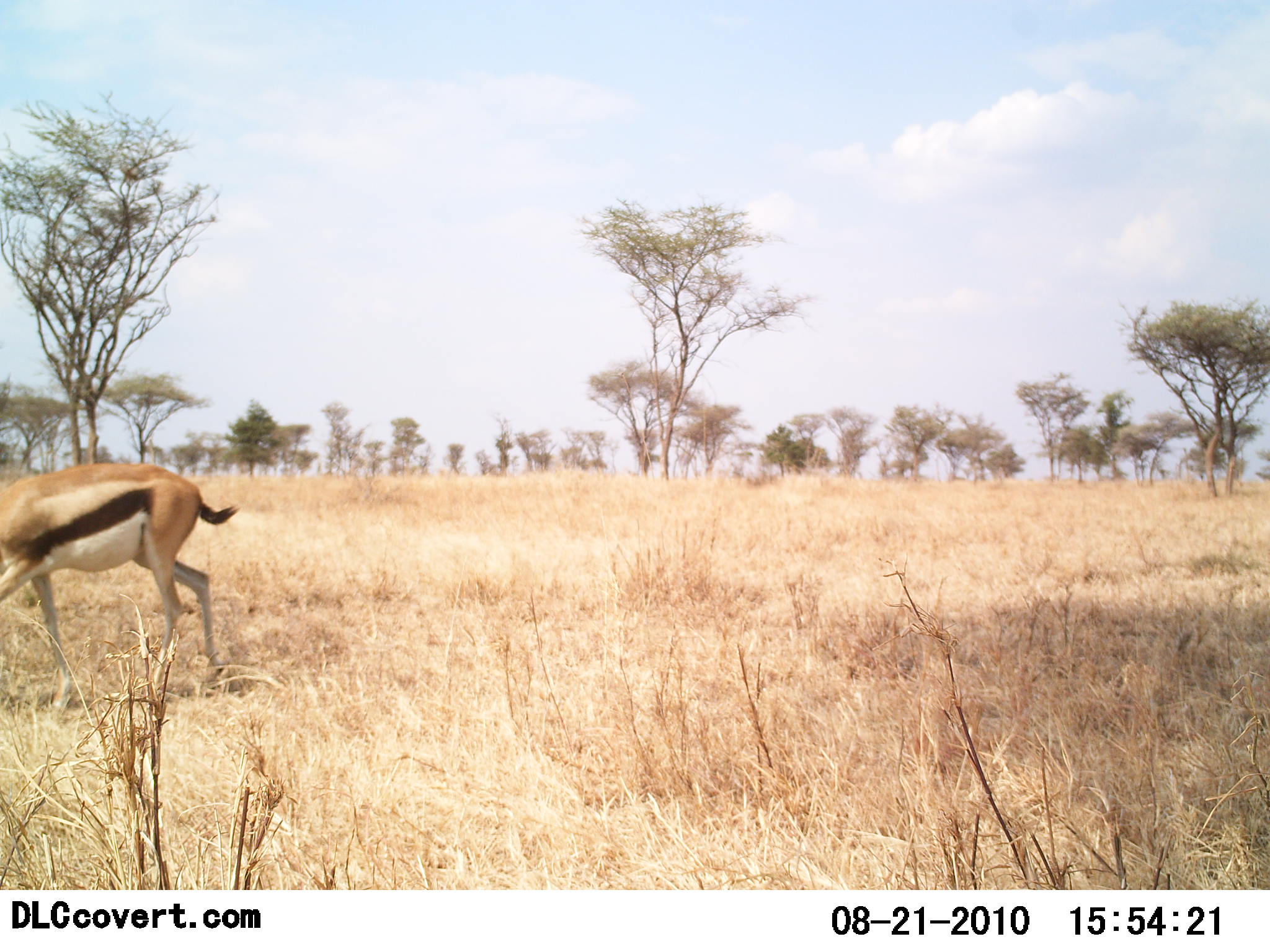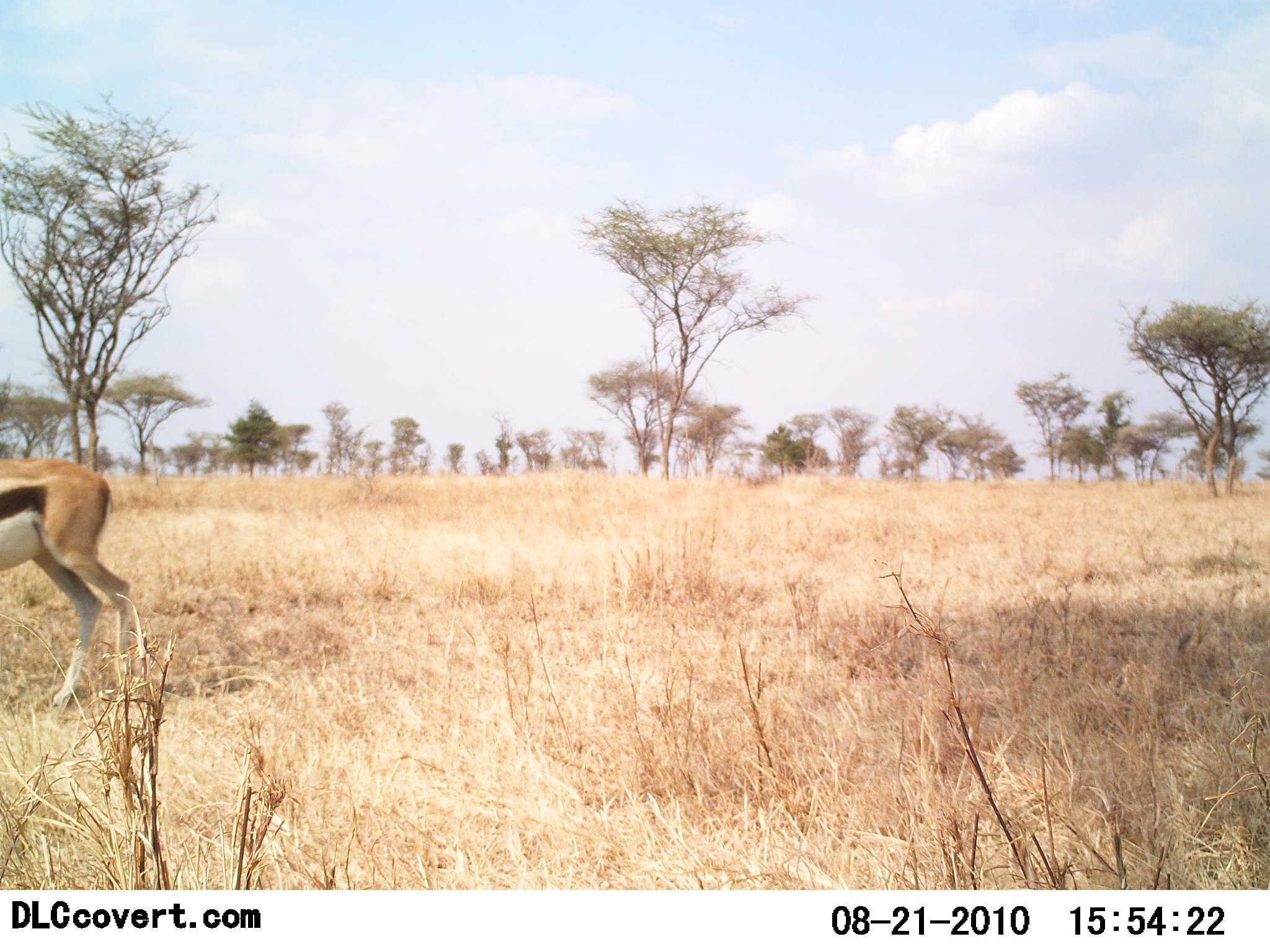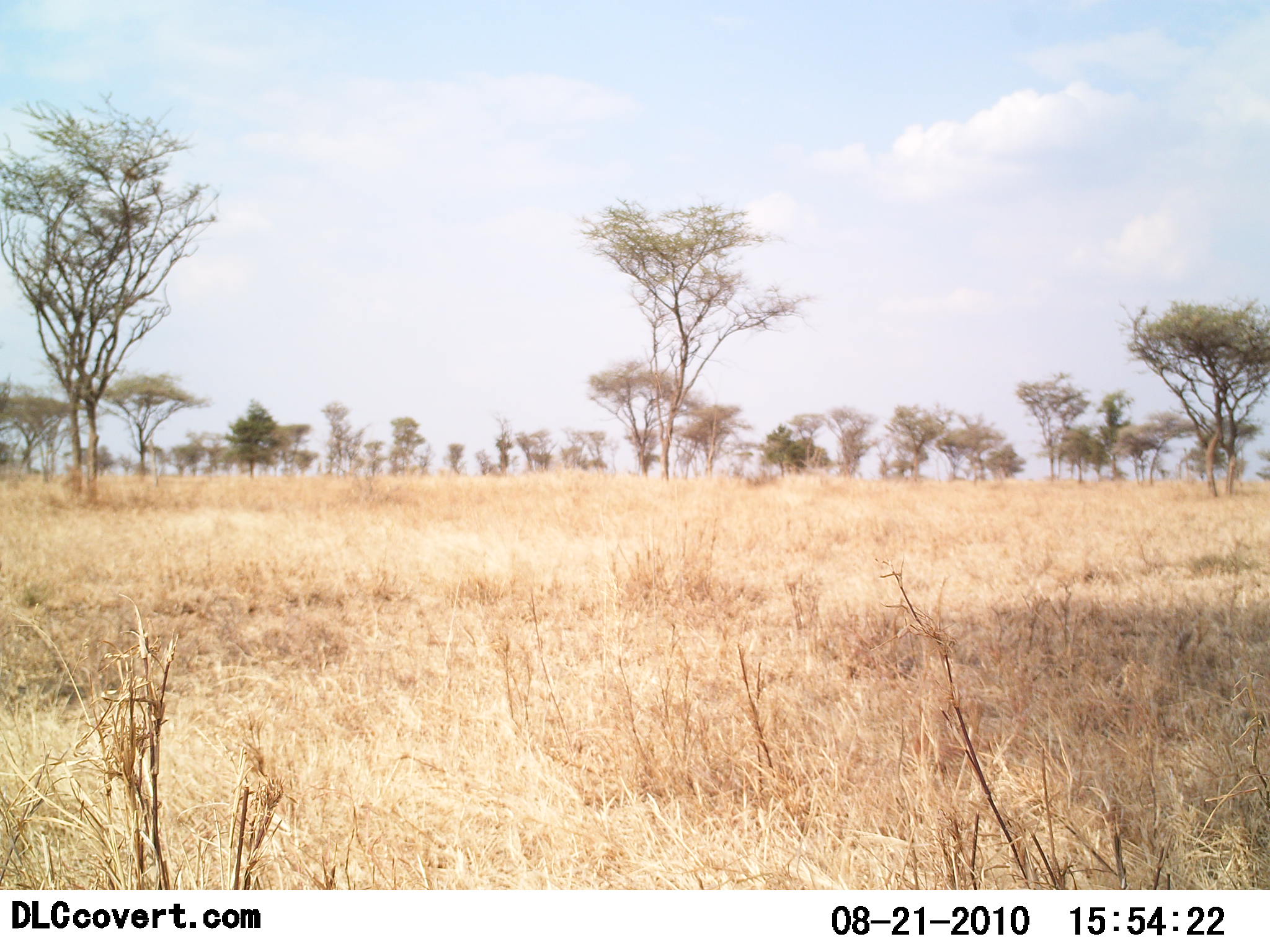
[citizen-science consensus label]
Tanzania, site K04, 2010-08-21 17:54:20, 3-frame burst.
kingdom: Animalia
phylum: Chordata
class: Mammalia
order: Artiodactyla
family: Bovidae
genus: Eudorcas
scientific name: Eudorcas thomsonii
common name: thomson's gazelle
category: gazellethomsons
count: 1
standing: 12%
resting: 0%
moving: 88%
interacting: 0%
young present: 0%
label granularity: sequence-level